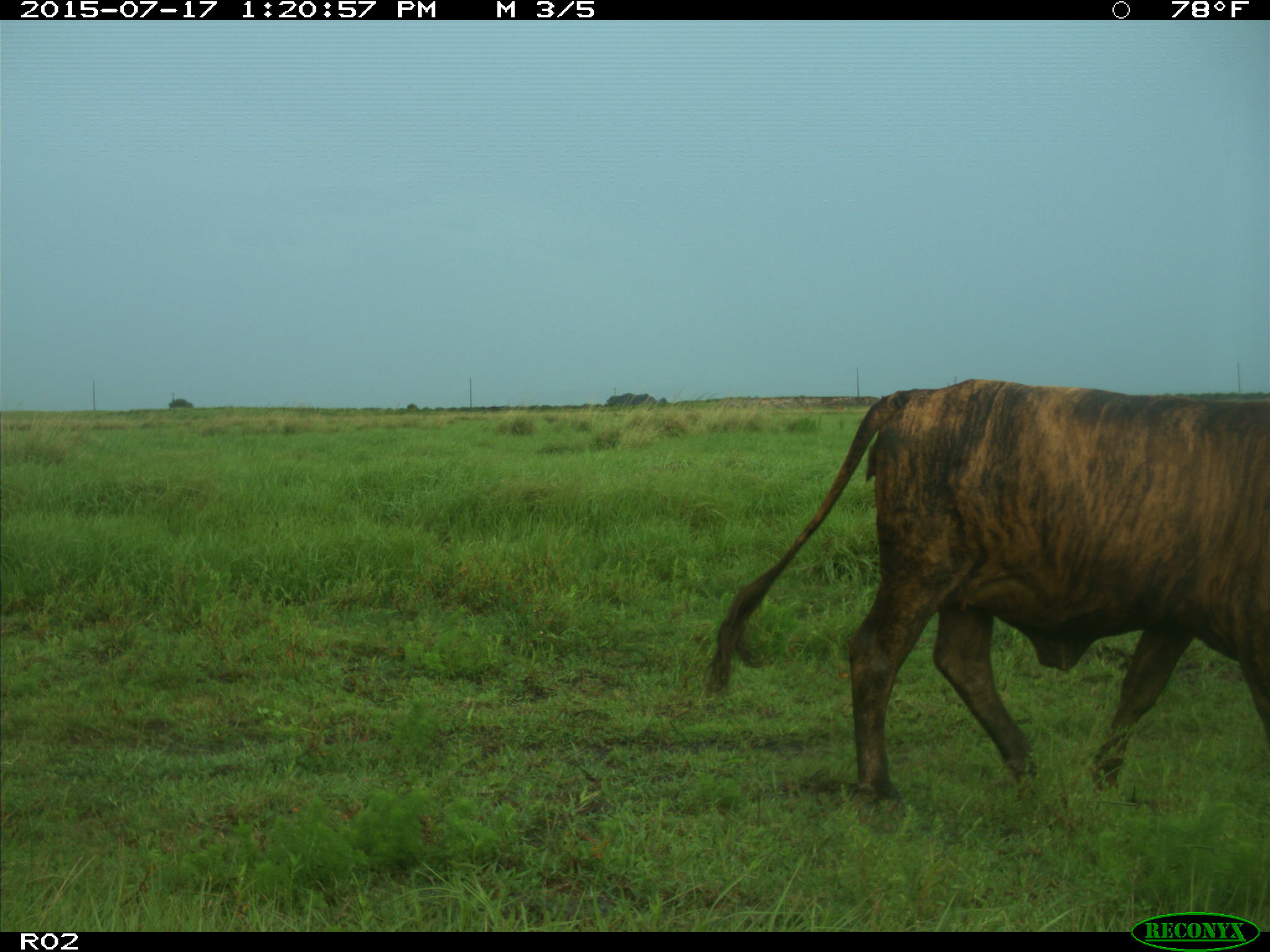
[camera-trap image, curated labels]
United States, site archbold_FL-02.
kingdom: Animalia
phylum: Chordata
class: Mammalia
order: Artiodactyla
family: Bovidae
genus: Bos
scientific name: Bos taurus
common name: domestic cow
Bos taurus (domestic cow).